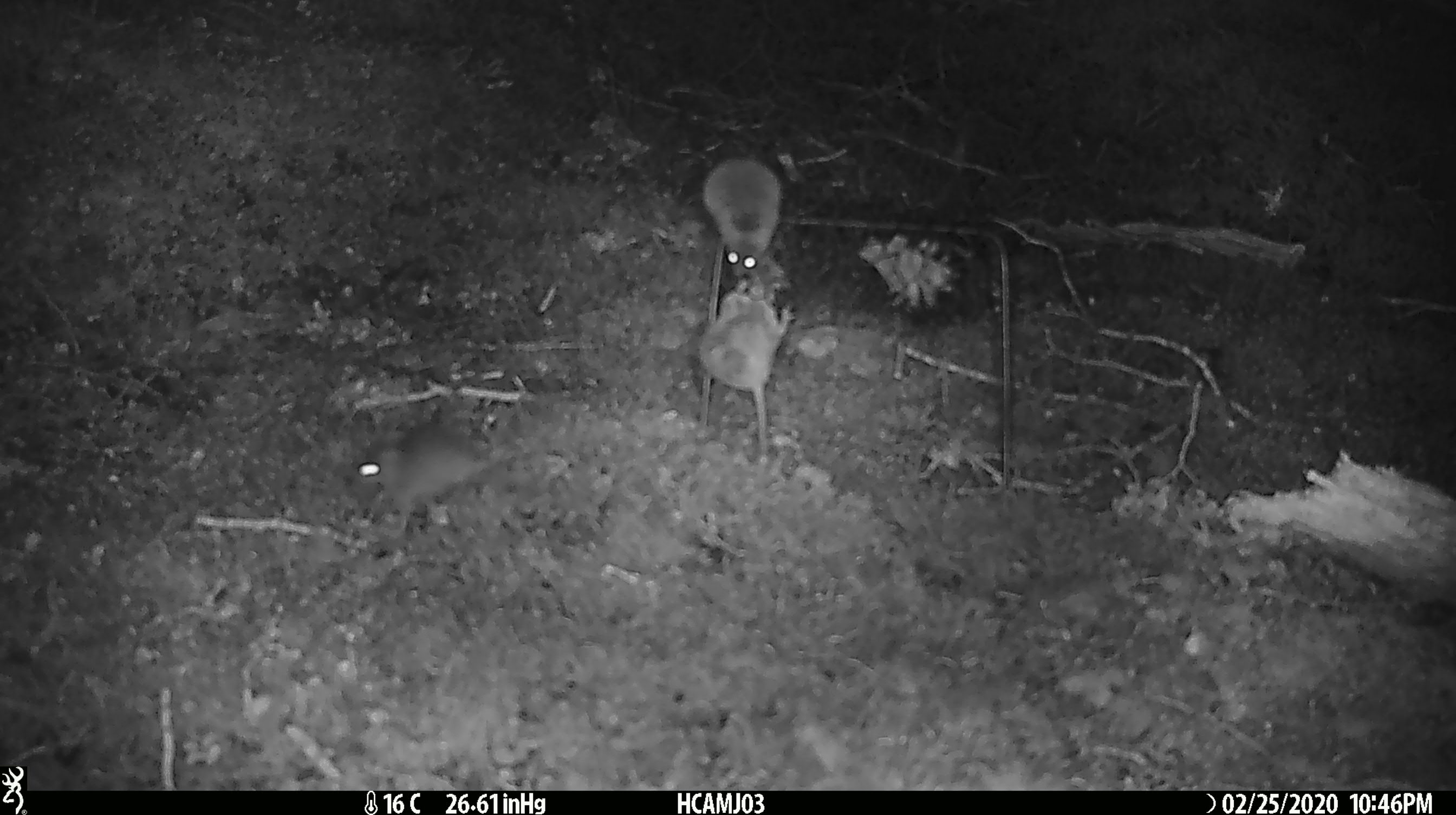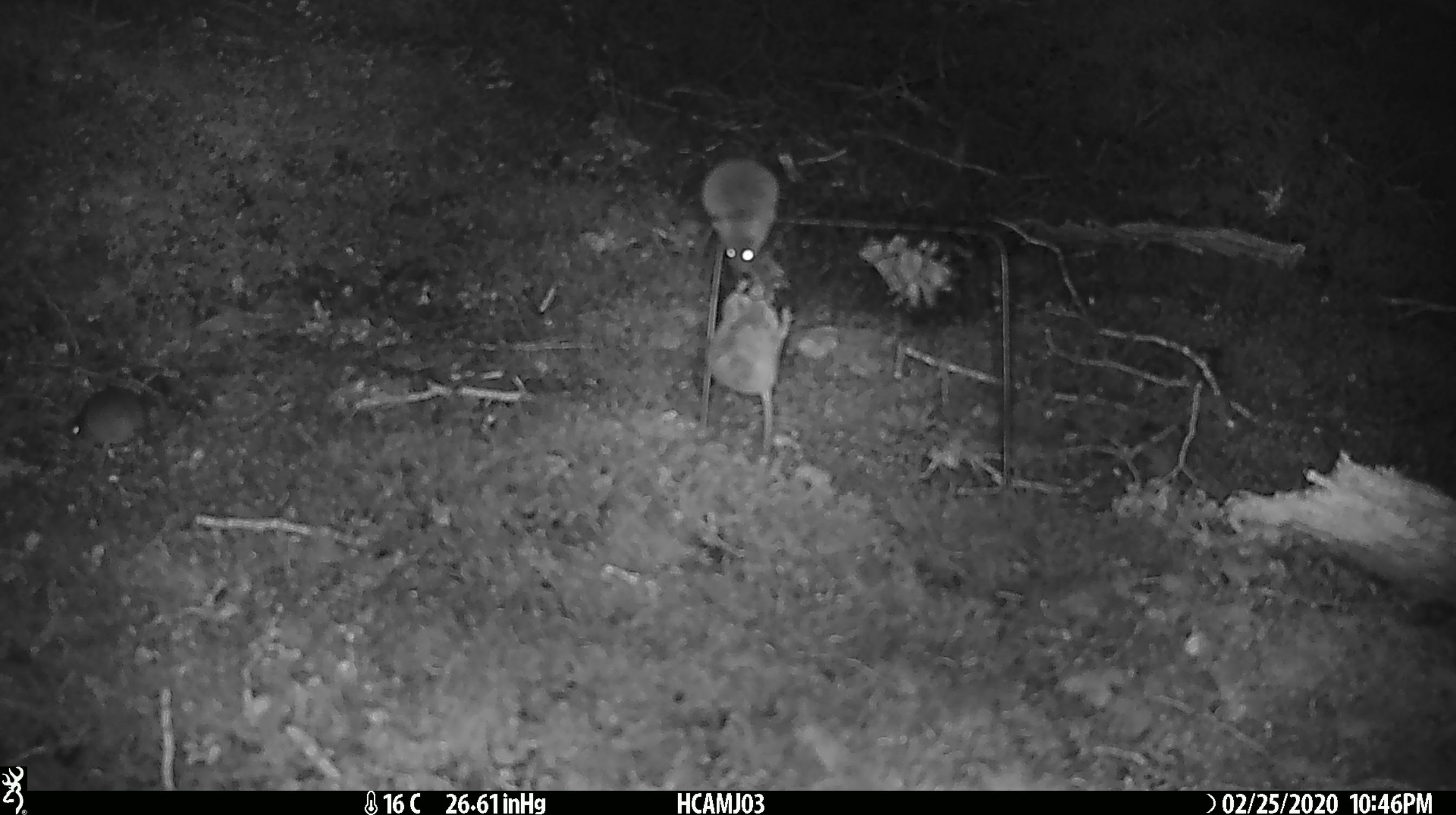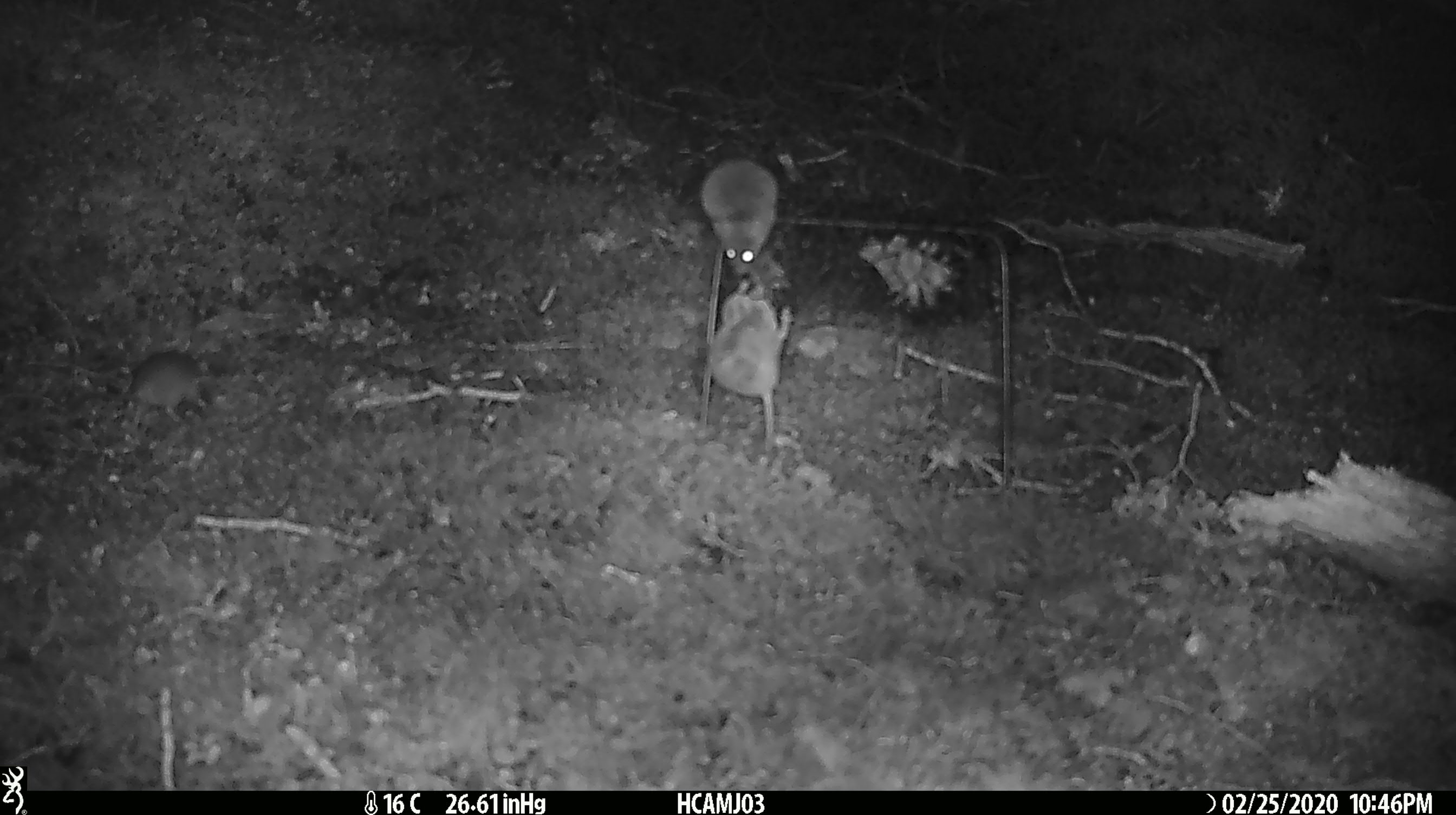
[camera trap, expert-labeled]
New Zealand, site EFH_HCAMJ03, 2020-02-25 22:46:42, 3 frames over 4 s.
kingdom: Animalia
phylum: Chordata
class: Mammalia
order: Rodentia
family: Muridae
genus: Mus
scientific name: Mus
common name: mouse